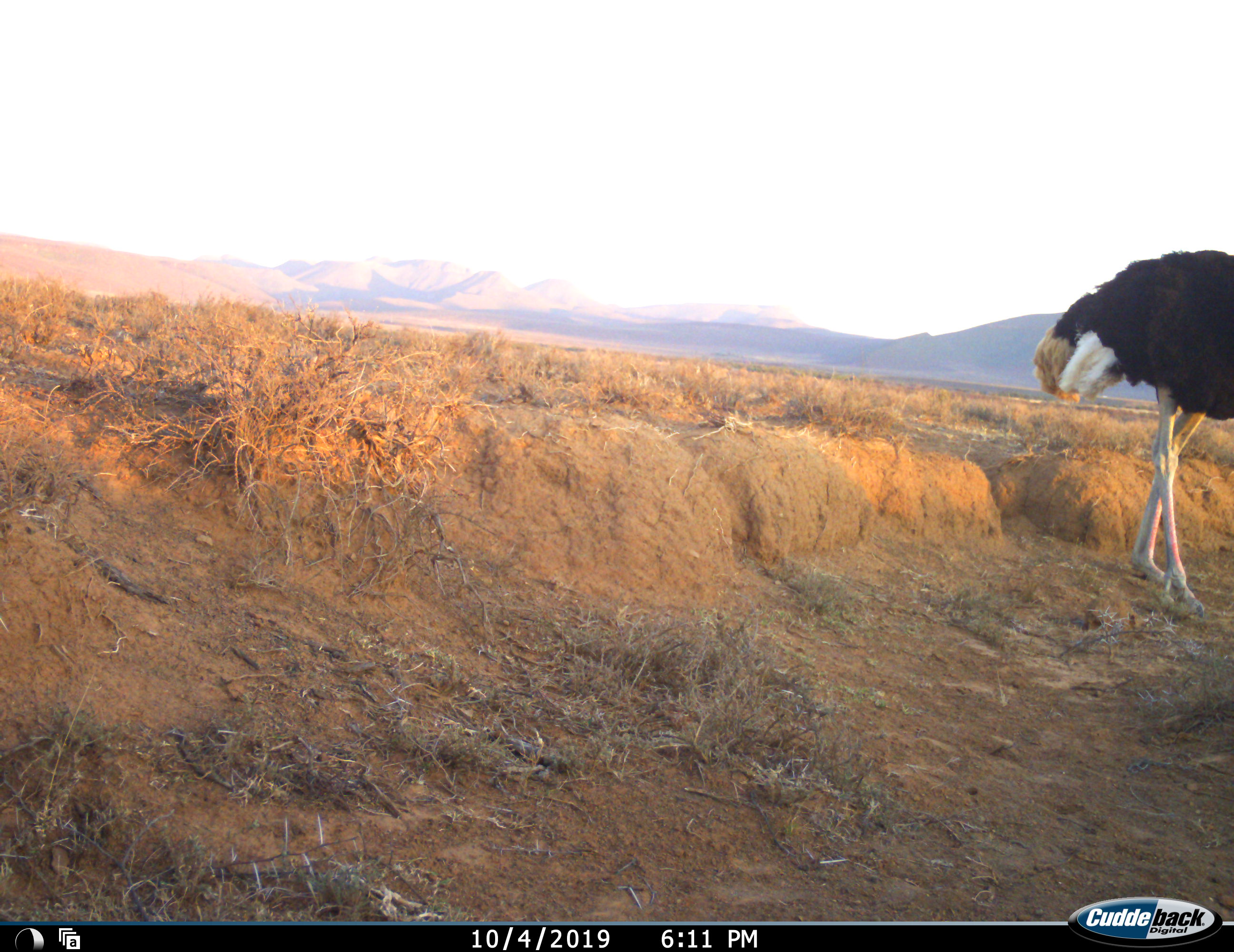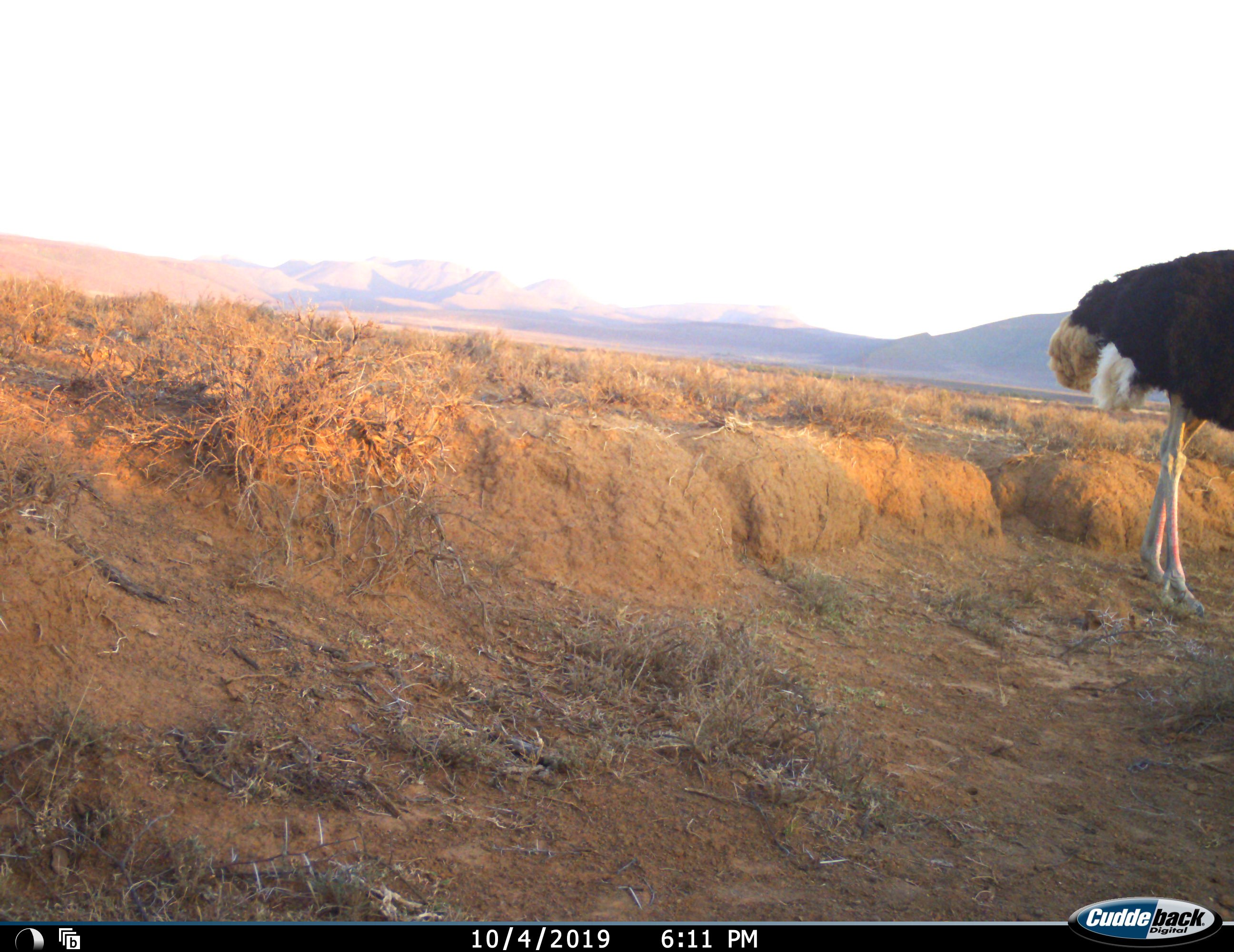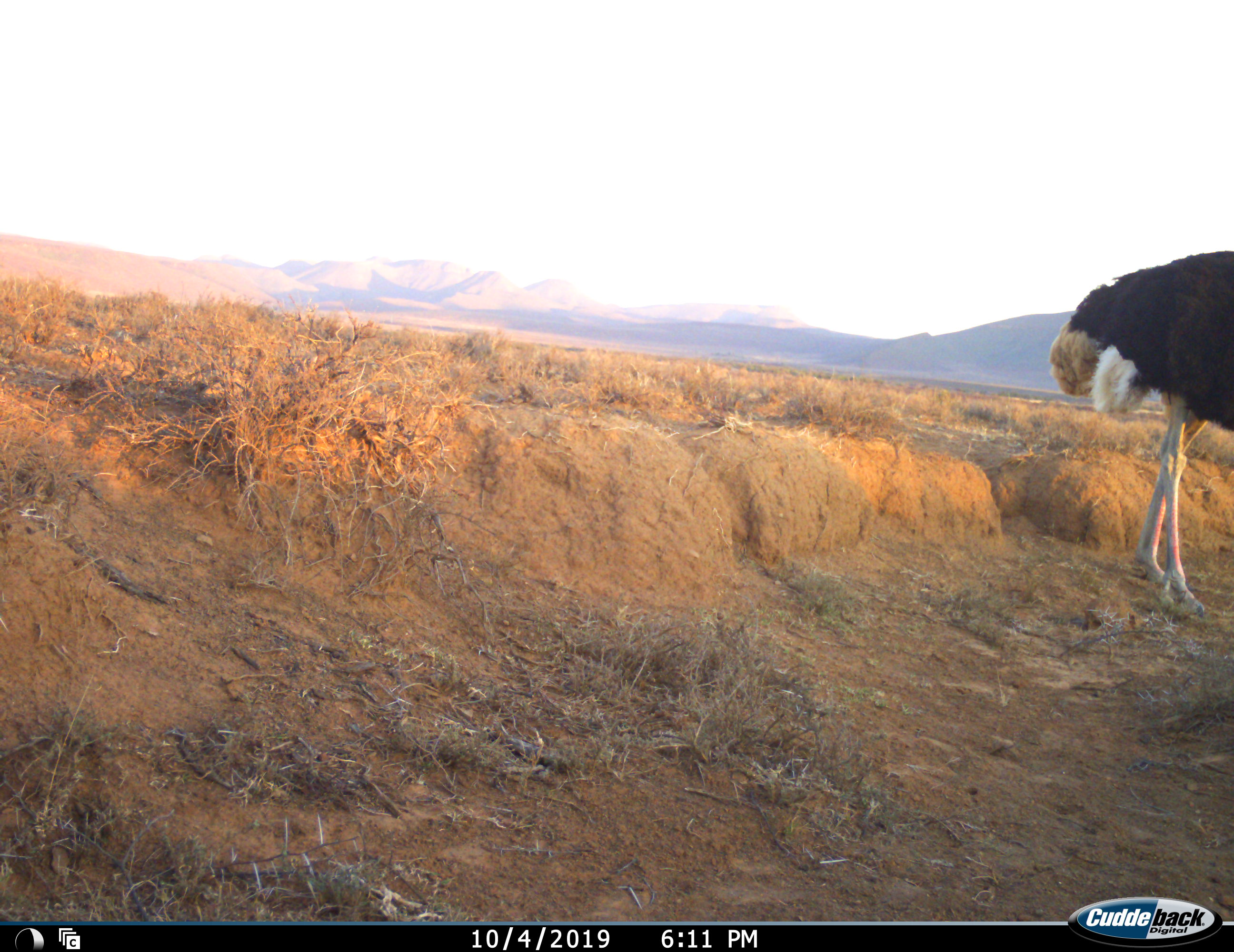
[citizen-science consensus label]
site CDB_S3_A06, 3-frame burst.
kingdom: Animalia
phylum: Chordata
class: Aves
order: Struthioniformes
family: Struthionidae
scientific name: Struthionidae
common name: ostrich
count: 1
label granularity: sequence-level